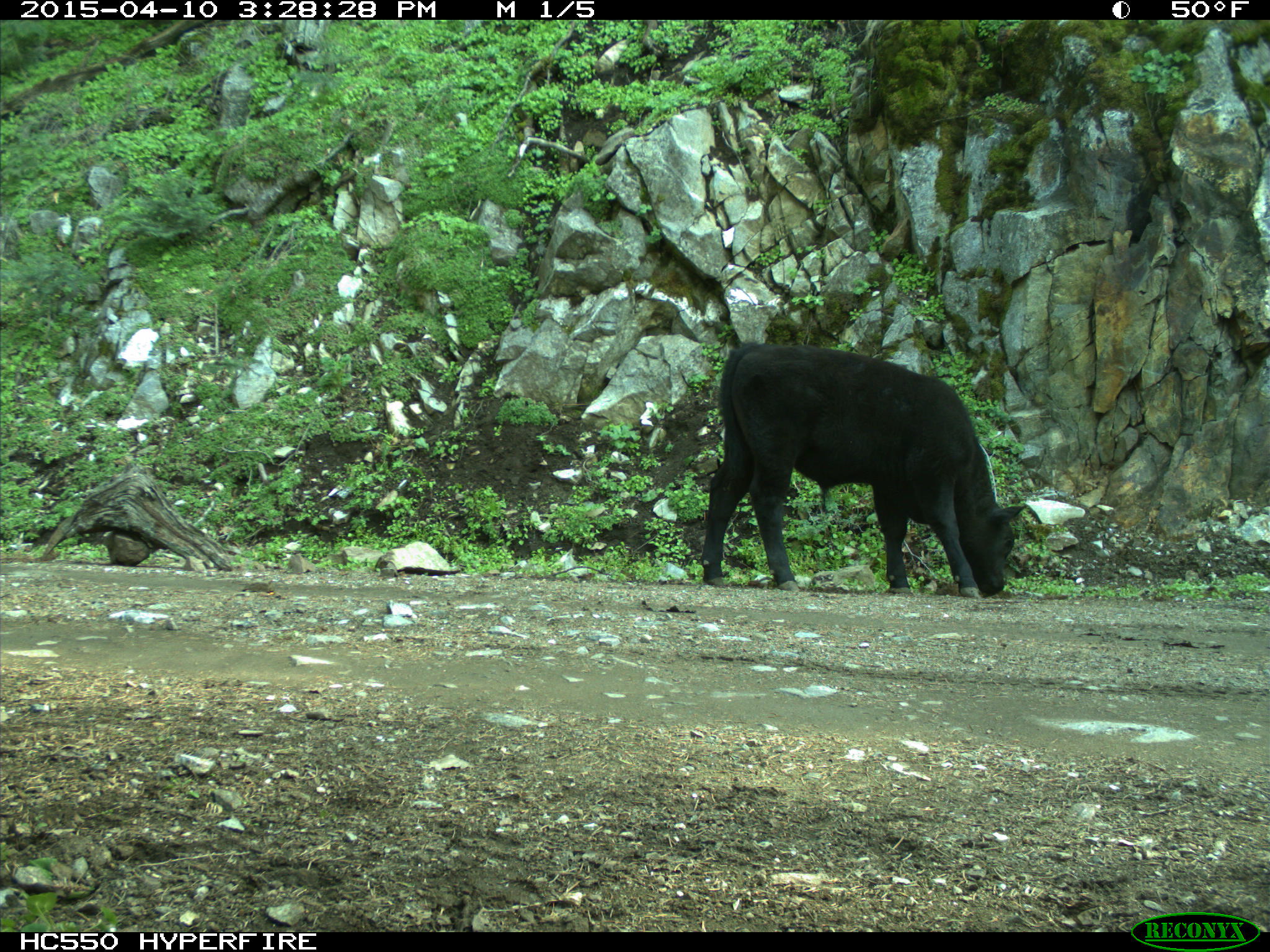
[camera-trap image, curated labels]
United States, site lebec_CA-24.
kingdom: Animalia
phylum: Chordata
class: Mammalia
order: Artiodactyla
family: Bovidae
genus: Bos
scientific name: Bos taurus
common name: domestic cow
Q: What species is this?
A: Bos taurus (domestic cow).